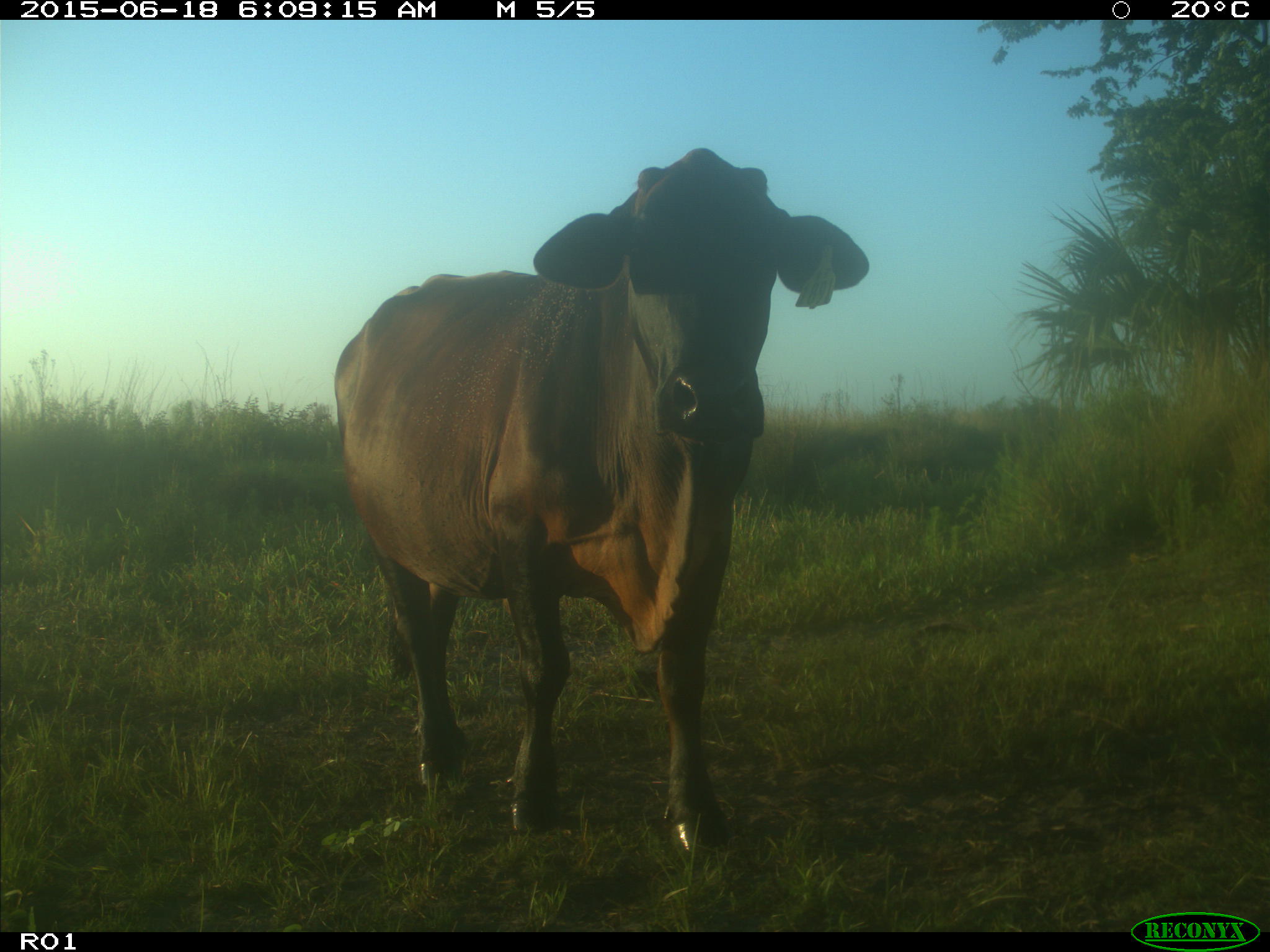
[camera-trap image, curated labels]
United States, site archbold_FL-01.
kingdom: Animalia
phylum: Chordata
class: Mammalia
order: Artiodactyla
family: Bovidae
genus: Bos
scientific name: Bos taurus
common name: domestic cow